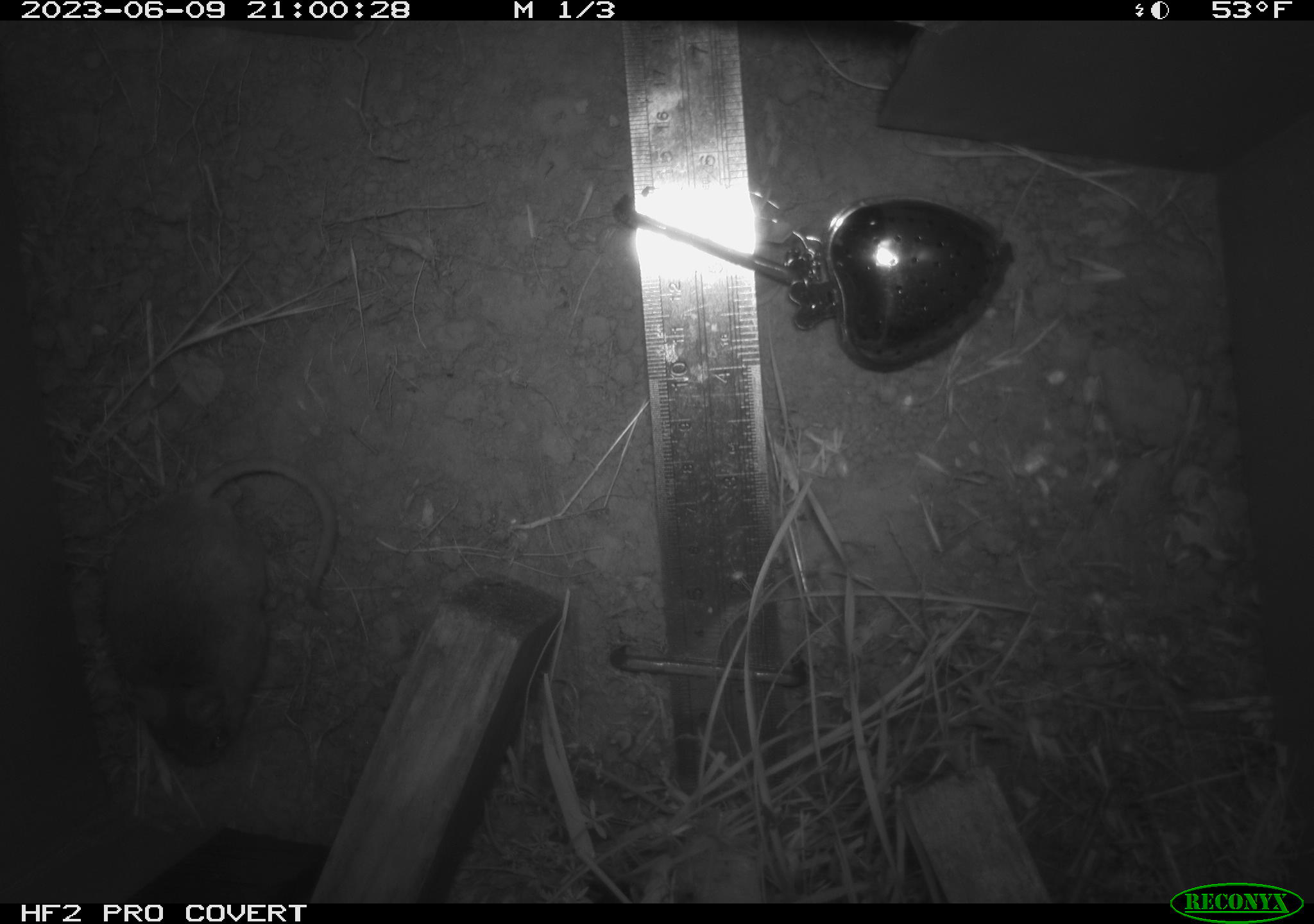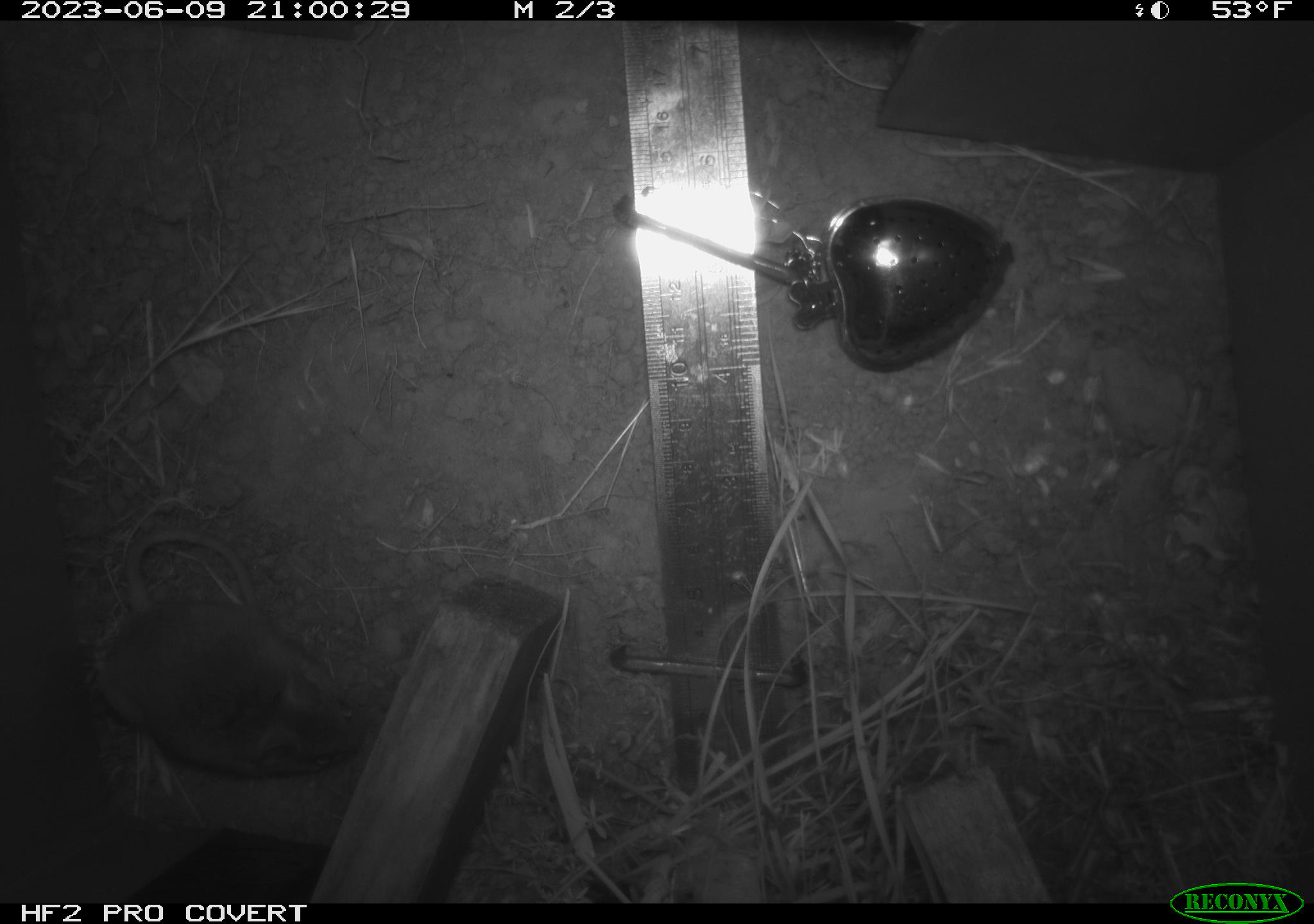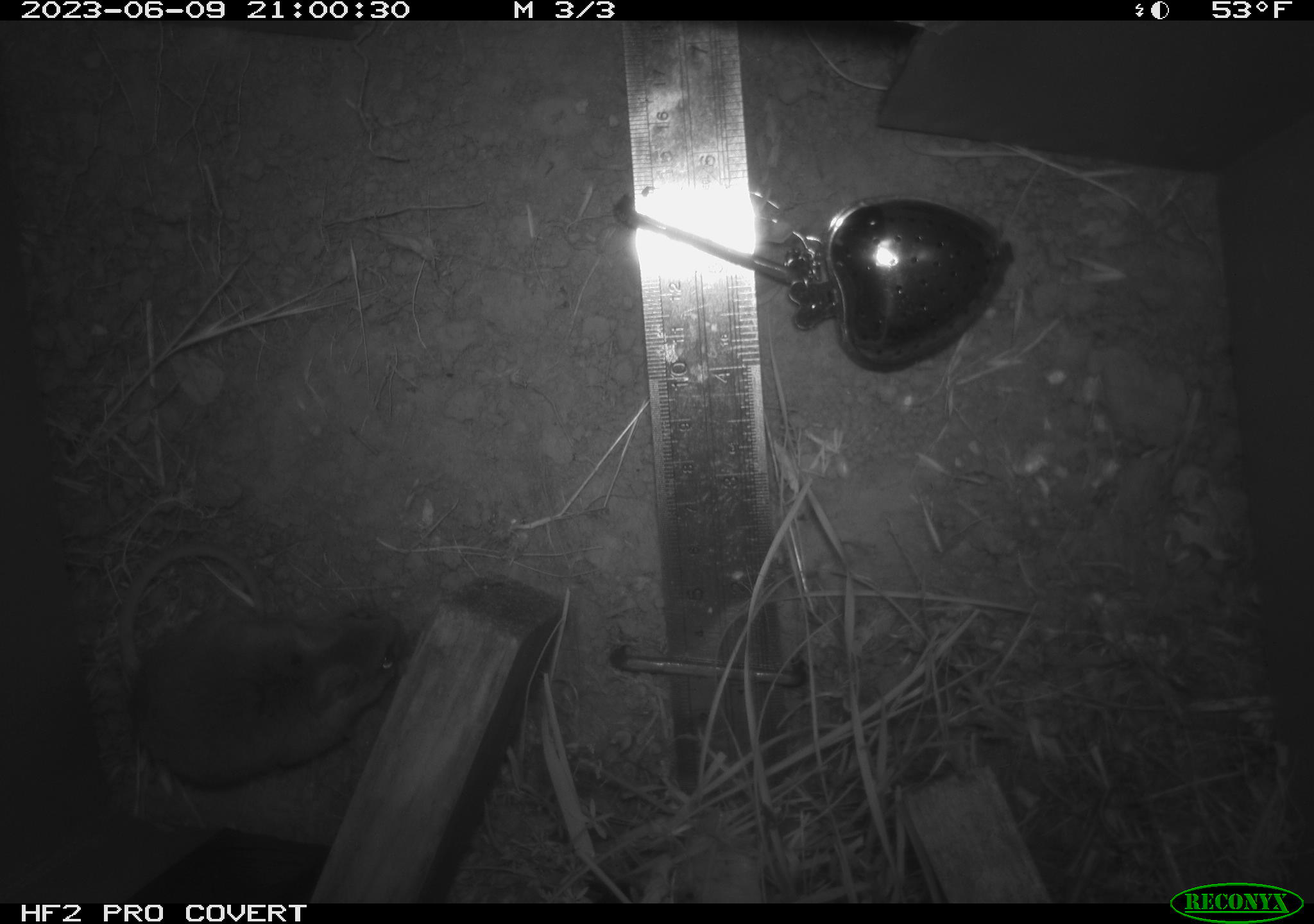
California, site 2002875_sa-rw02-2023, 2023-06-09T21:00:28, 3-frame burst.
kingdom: Animalia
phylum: Chordata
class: Mammalia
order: Rodentia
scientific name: Rodentia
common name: mouse species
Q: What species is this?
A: Mouse species (Rodentia).